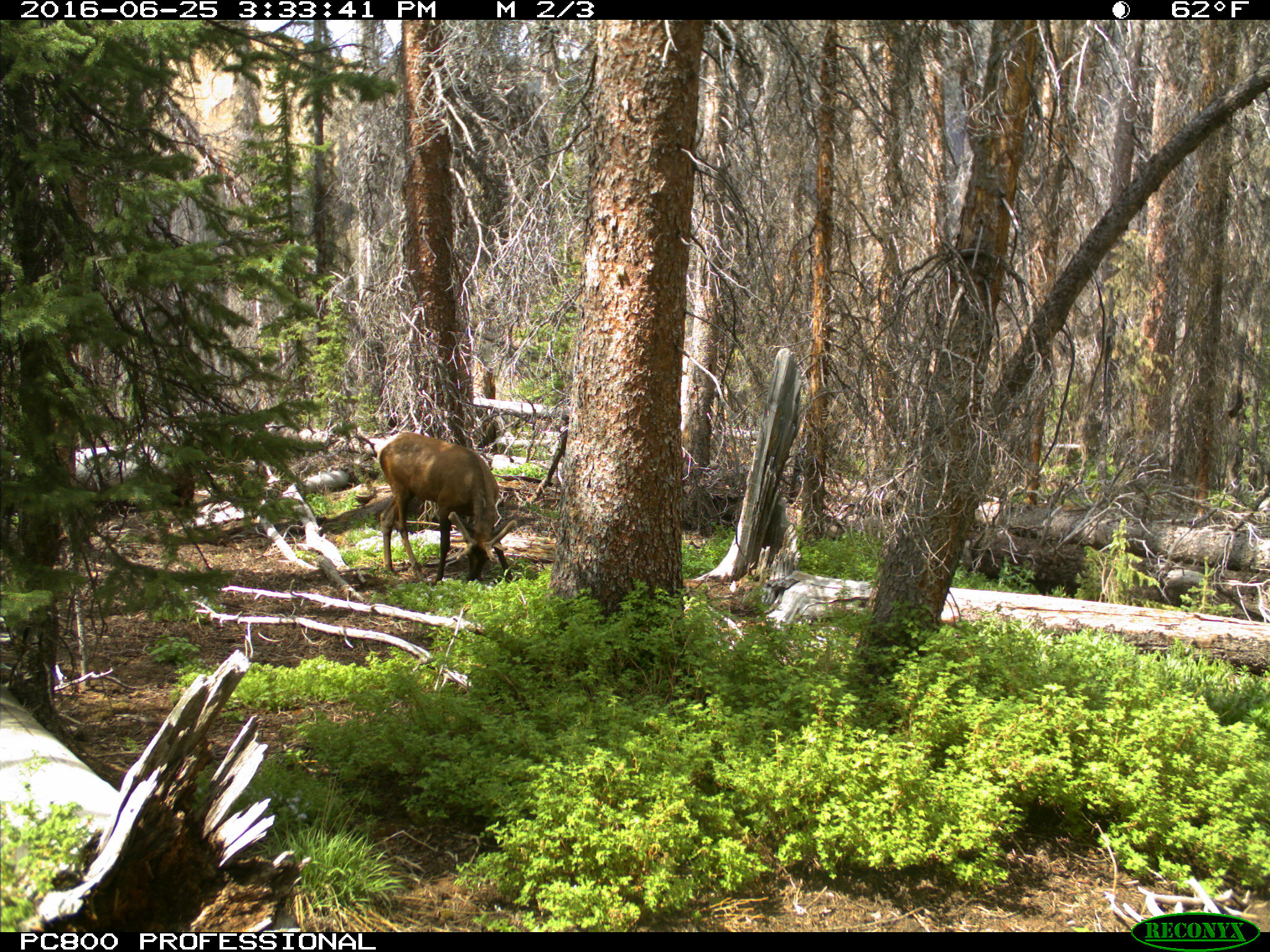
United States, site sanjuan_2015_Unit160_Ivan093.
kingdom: Animalia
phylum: Chordata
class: Mammalia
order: Artiodactyla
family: Cervidae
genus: Cervus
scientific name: Cervus elaphus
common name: red deer